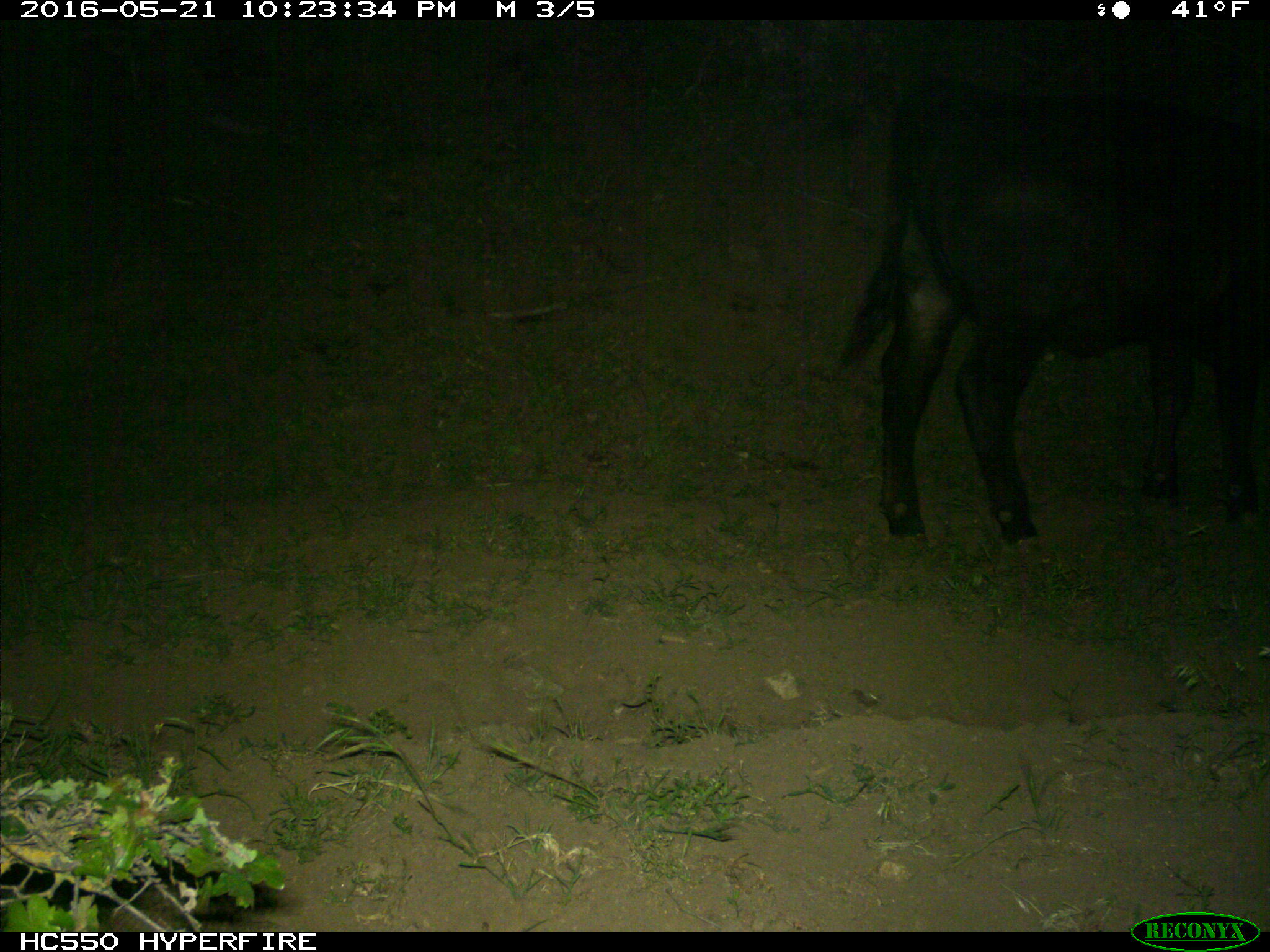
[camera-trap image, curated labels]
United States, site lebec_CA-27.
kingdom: Animalia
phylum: Chordata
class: Mammalia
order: Artiodactyla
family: Bovidae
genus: Bos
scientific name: Bos taurus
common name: domestic cow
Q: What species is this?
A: Bos taurus (domestic cow).